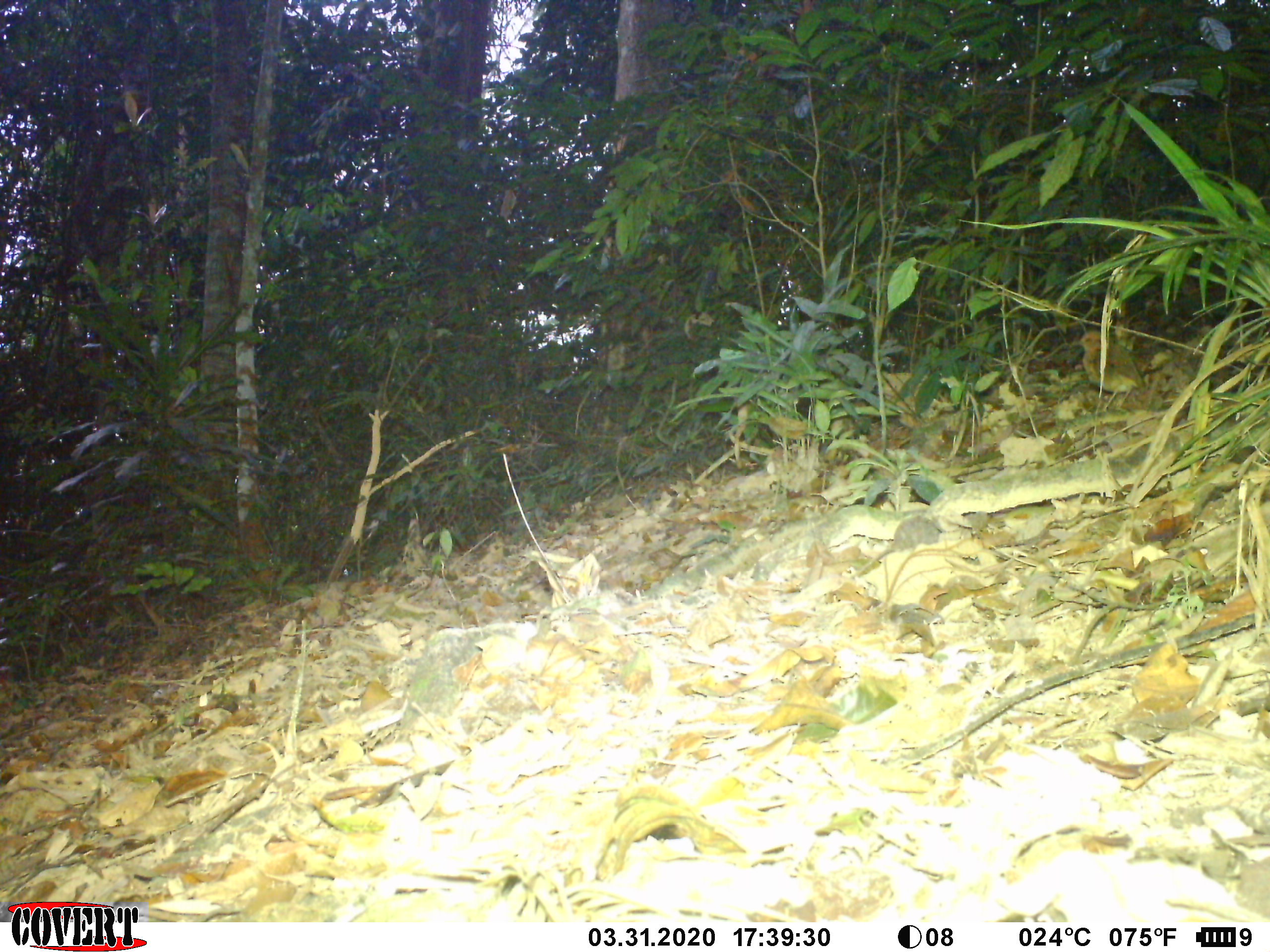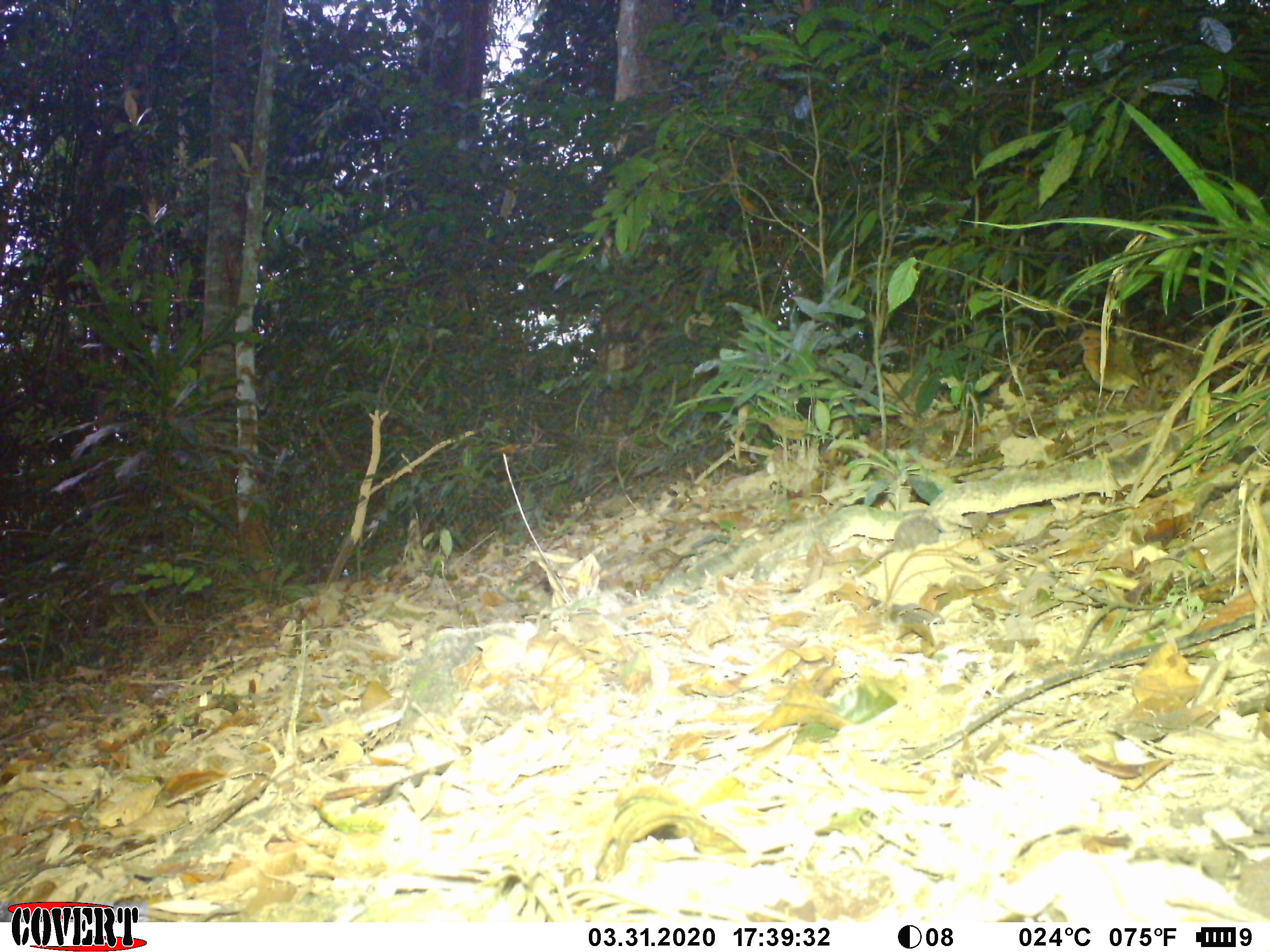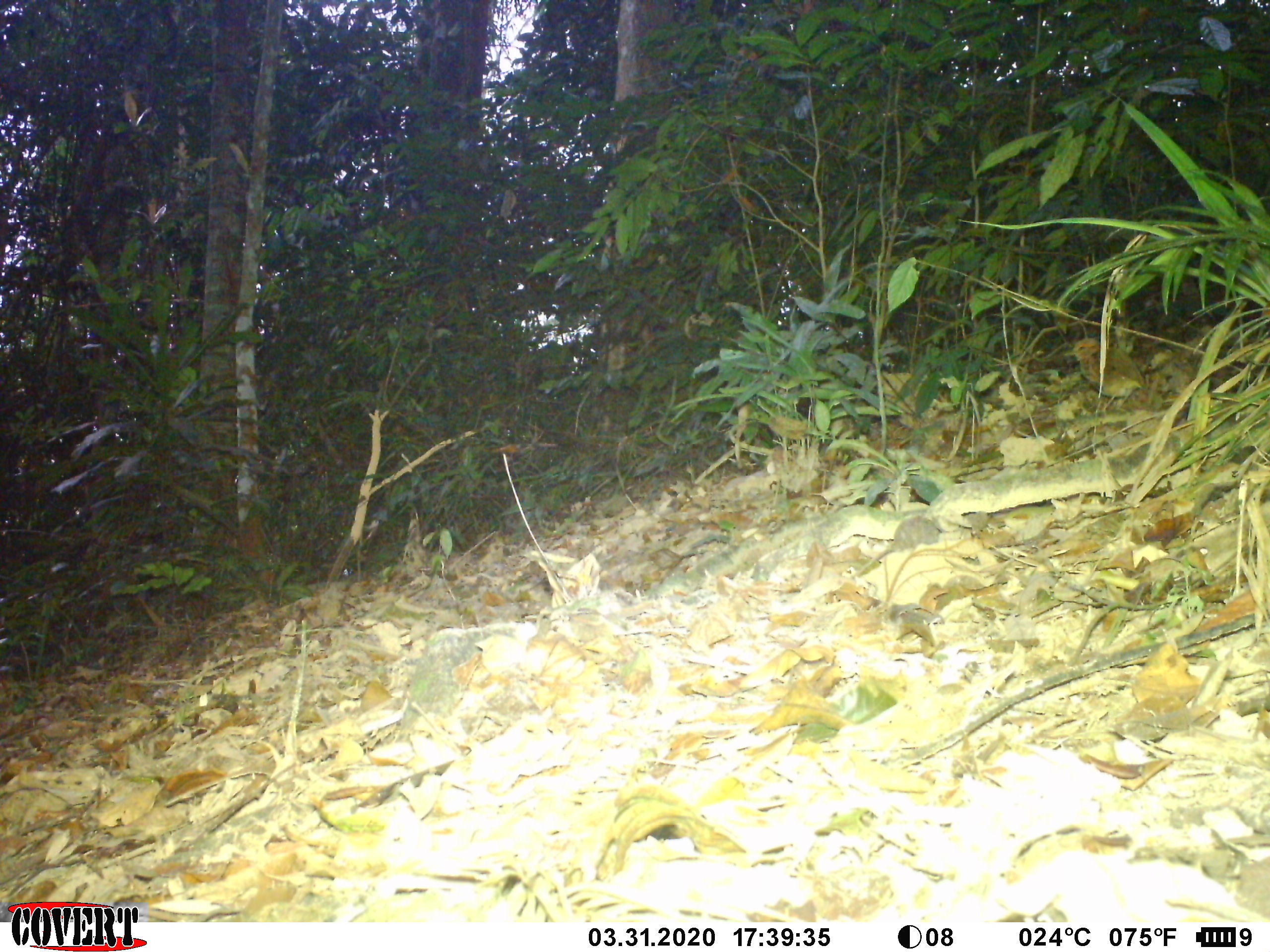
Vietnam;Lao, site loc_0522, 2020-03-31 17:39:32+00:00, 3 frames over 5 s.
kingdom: Animalia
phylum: Chordata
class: Aves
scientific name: Aves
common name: bird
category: unidentified bird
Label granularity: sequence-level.